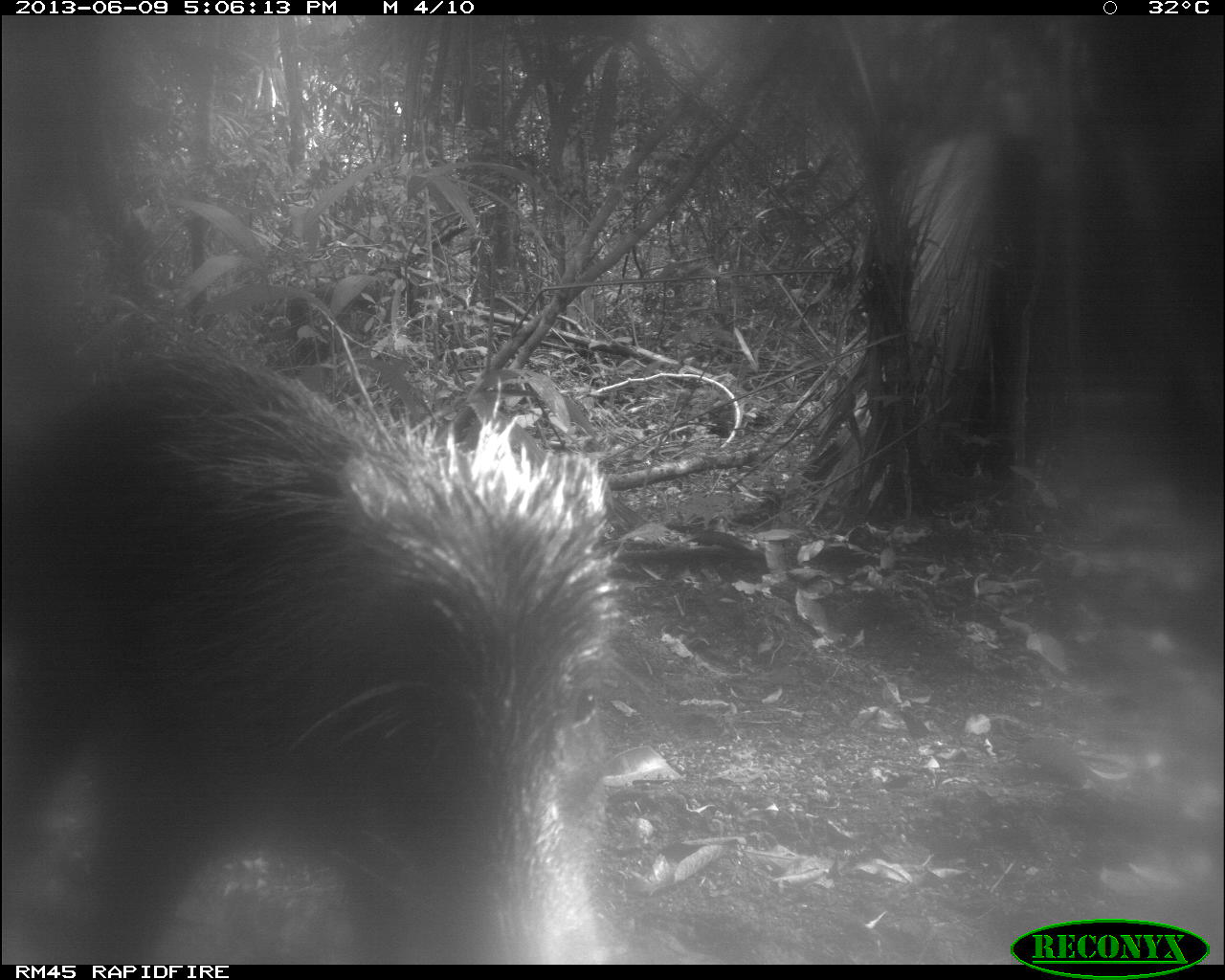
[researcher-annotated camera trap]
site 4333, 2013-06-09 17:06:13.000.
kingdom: Animalia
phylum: Chordata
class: Mammalia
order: Artiodactyla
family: Tayassuidae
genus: Tayassu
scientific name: Tayassu pecari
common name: white-lipped peccary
Tayassu pecari (white-lipped peccary), count 1.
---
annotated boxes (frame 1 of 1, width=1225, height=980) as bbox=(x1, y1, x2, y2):
tayassu pecari: bbox=(0, 350, 637, 964)